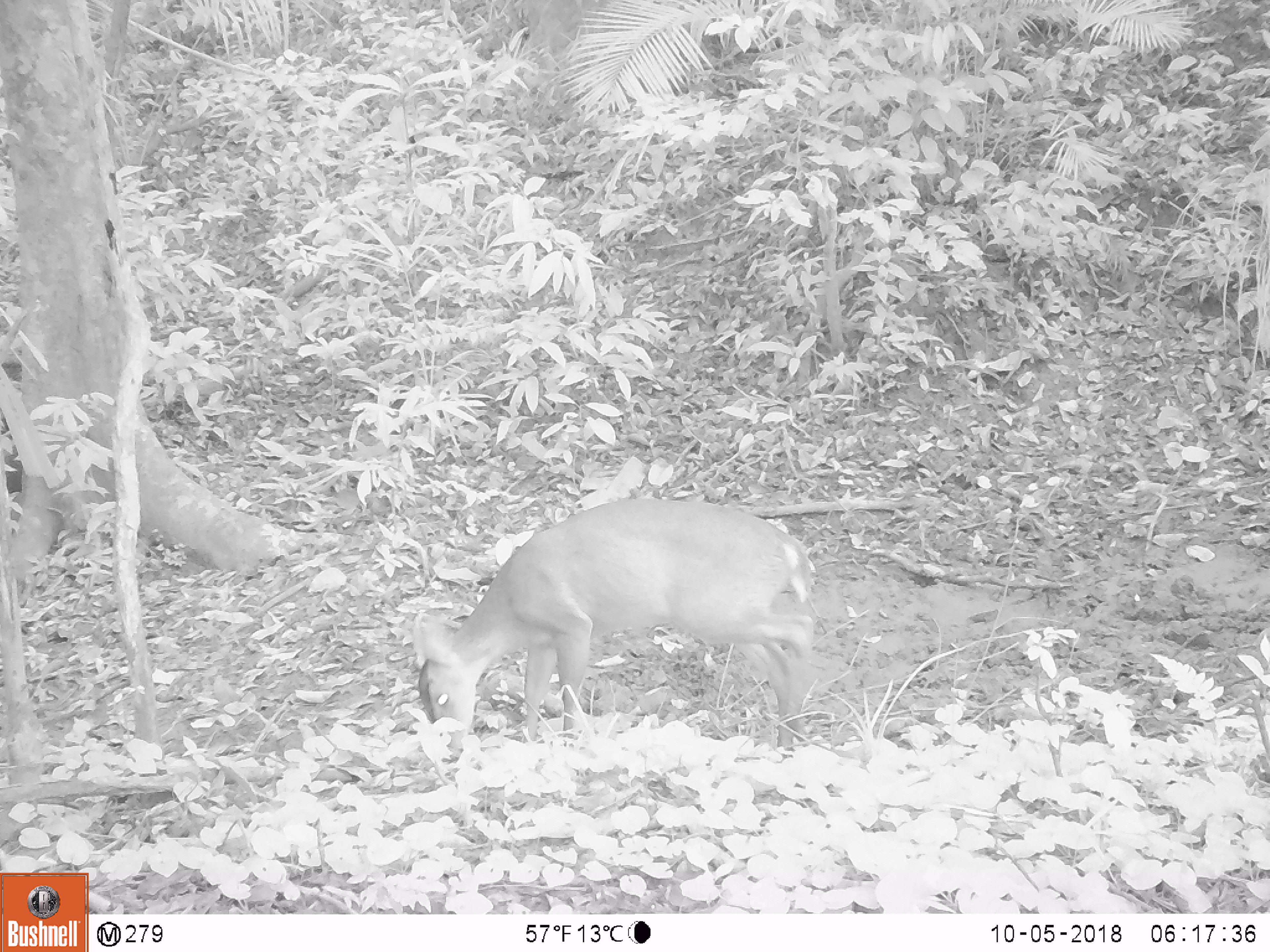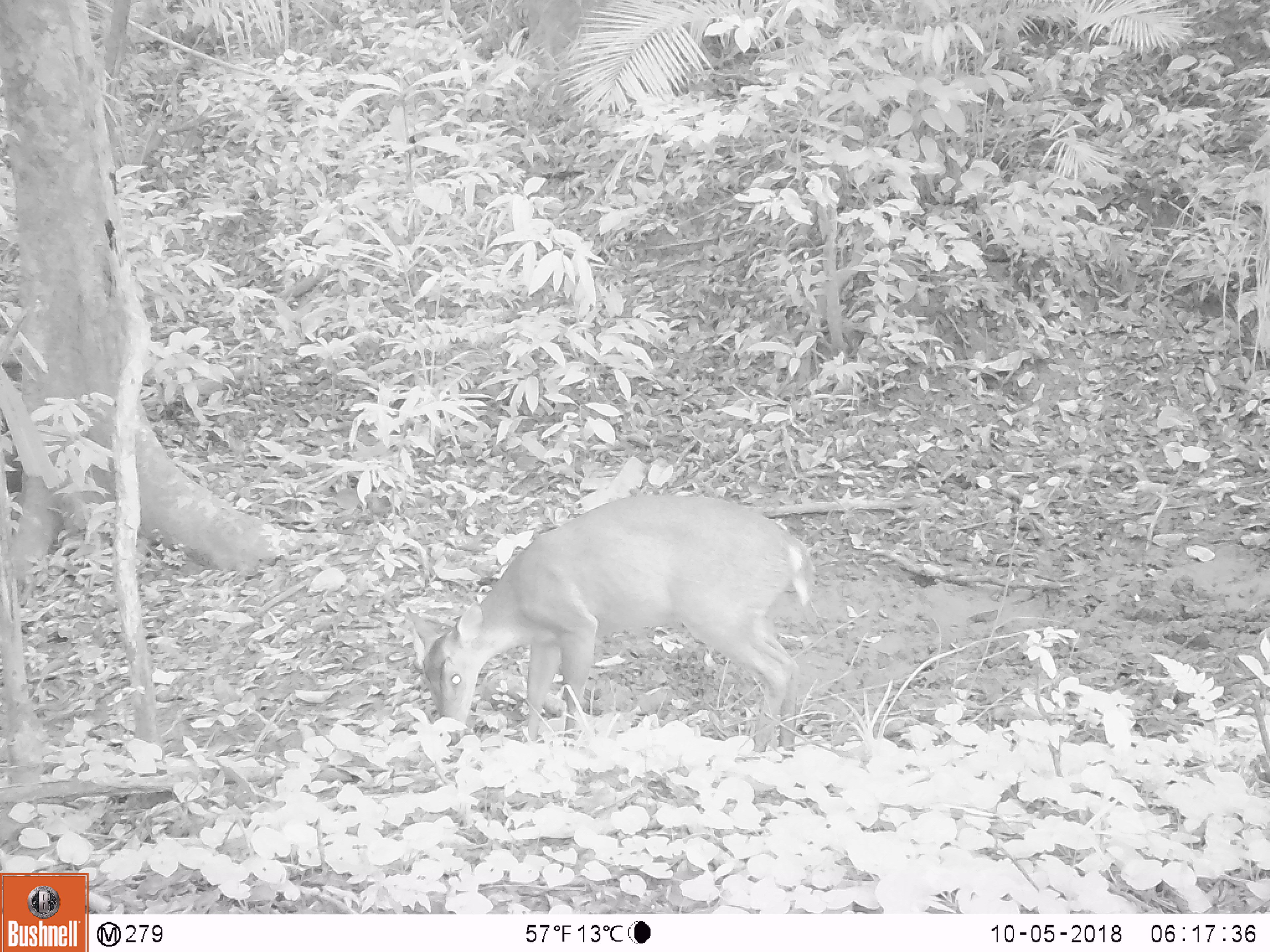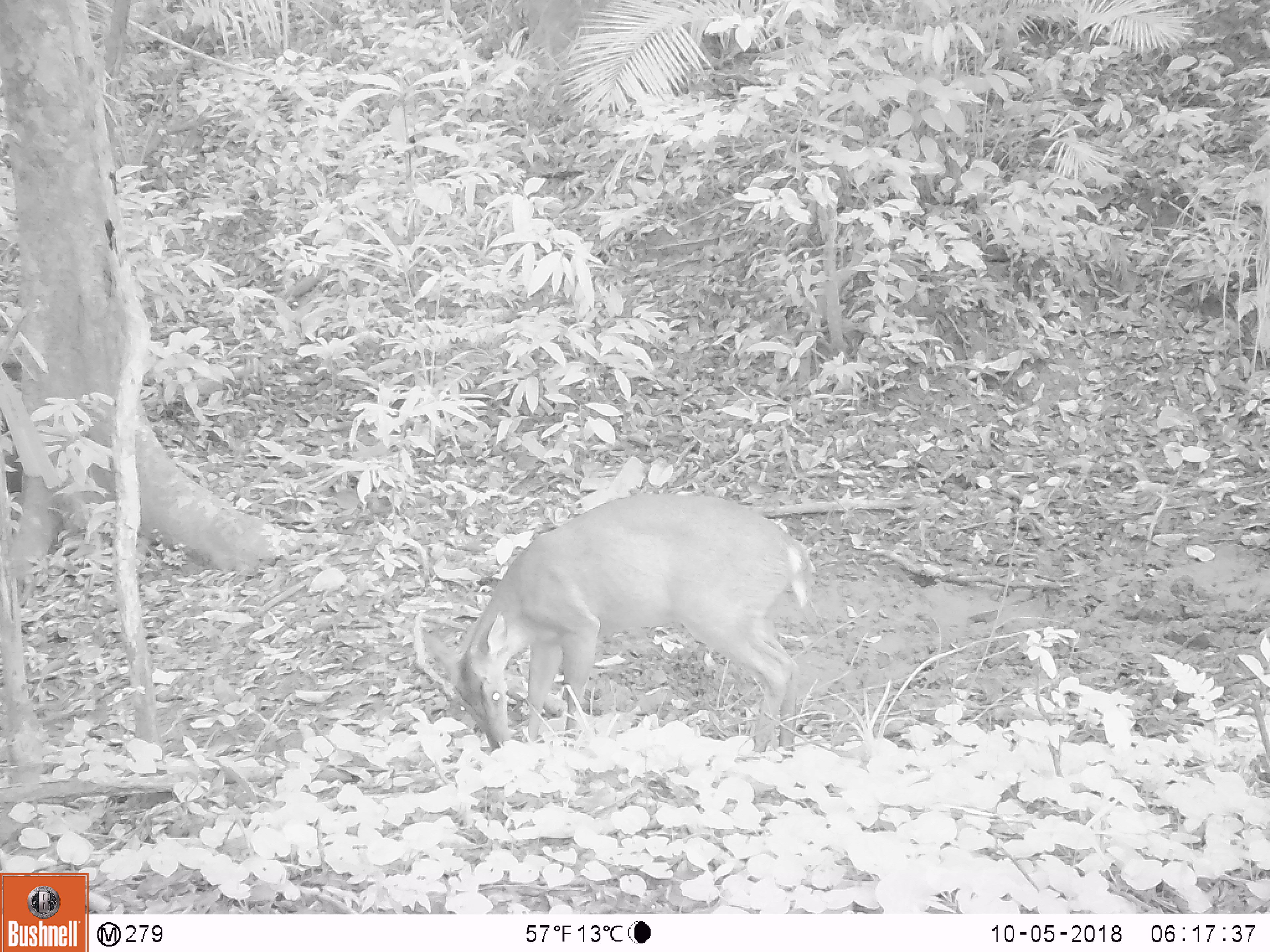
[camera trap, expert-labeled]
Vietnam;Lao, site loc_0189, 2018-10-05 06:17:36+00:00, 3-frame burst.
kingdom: Animalia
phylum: Chordata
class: Mammalia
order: Artiodactyla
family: Cervidae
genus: Muntiacus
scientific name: Muntiacus vuquangensis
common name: large-antlered muntjac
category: large antlered muntjac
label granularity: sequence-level